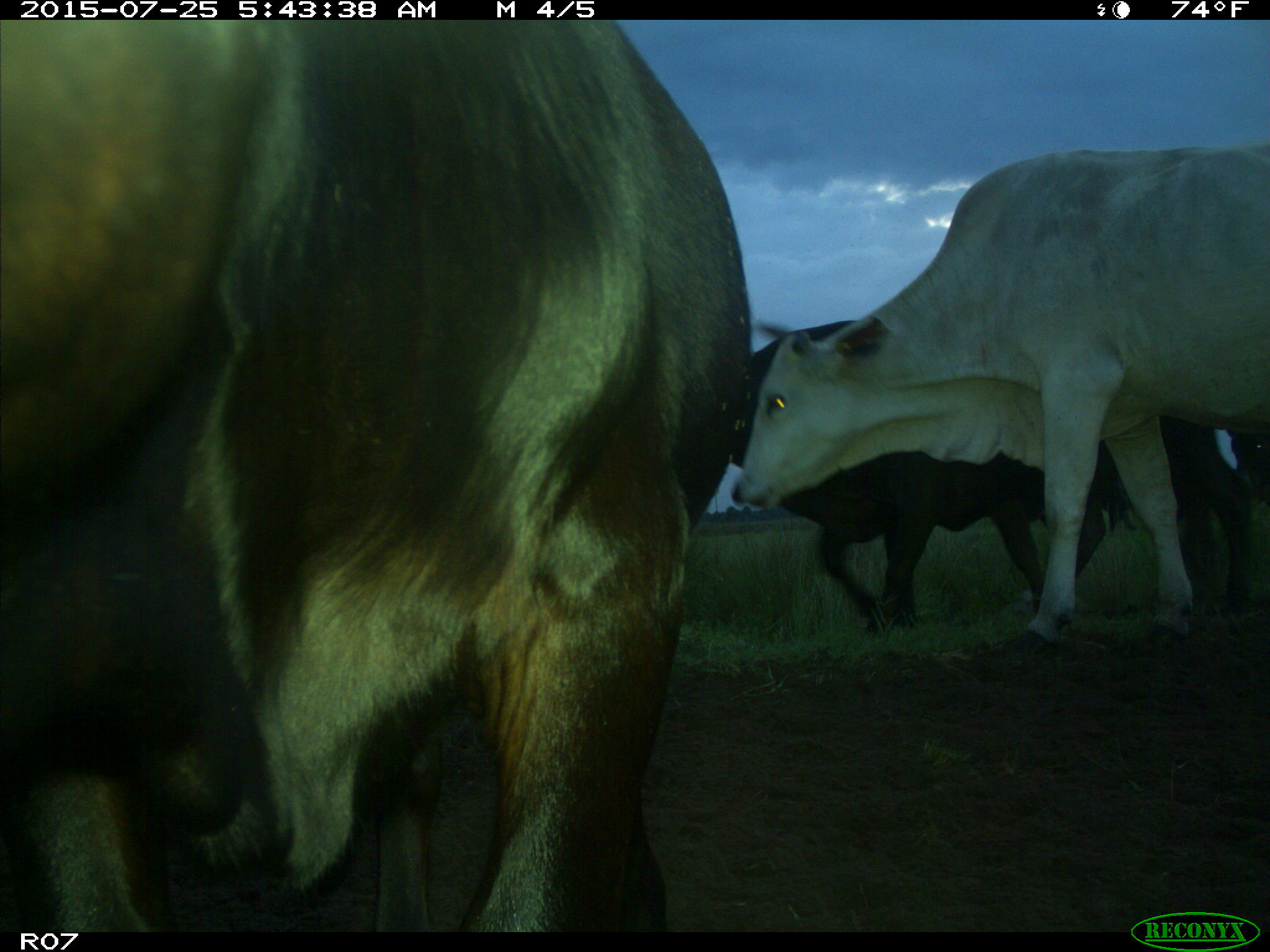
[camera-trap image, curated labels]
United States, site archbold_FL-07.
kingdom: Animalia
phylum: Chordata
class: Mammalia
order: Artiodactyla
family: Bovidae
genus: Bos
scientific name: Bos taurus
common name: domestic cow